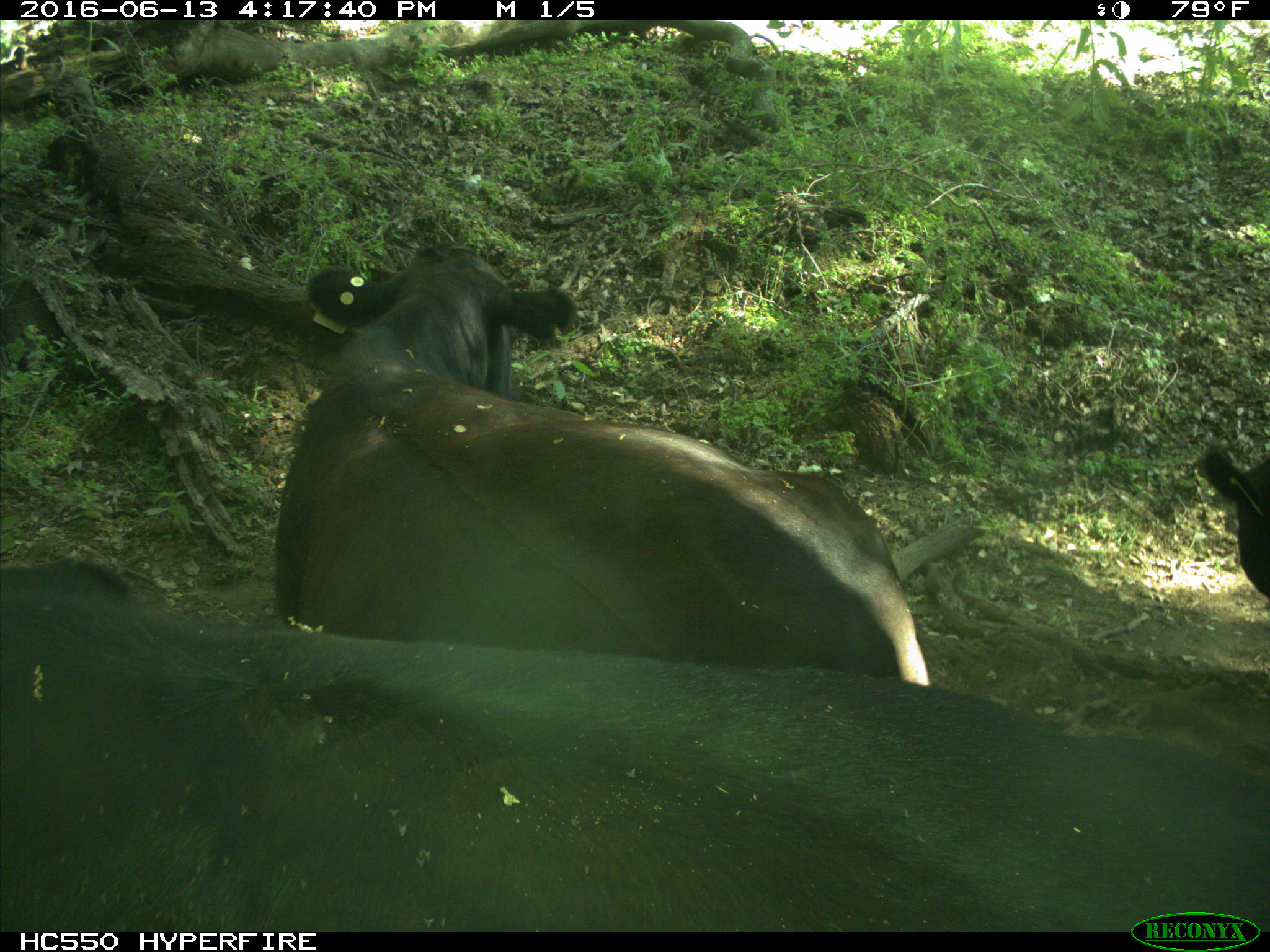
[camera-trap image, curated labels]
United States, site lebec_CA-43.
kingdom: Animalia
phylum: Chordata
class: Mammalia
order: Artiodactyla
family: Bovidae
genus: Bos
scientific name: Bos taurus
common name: domestic cow